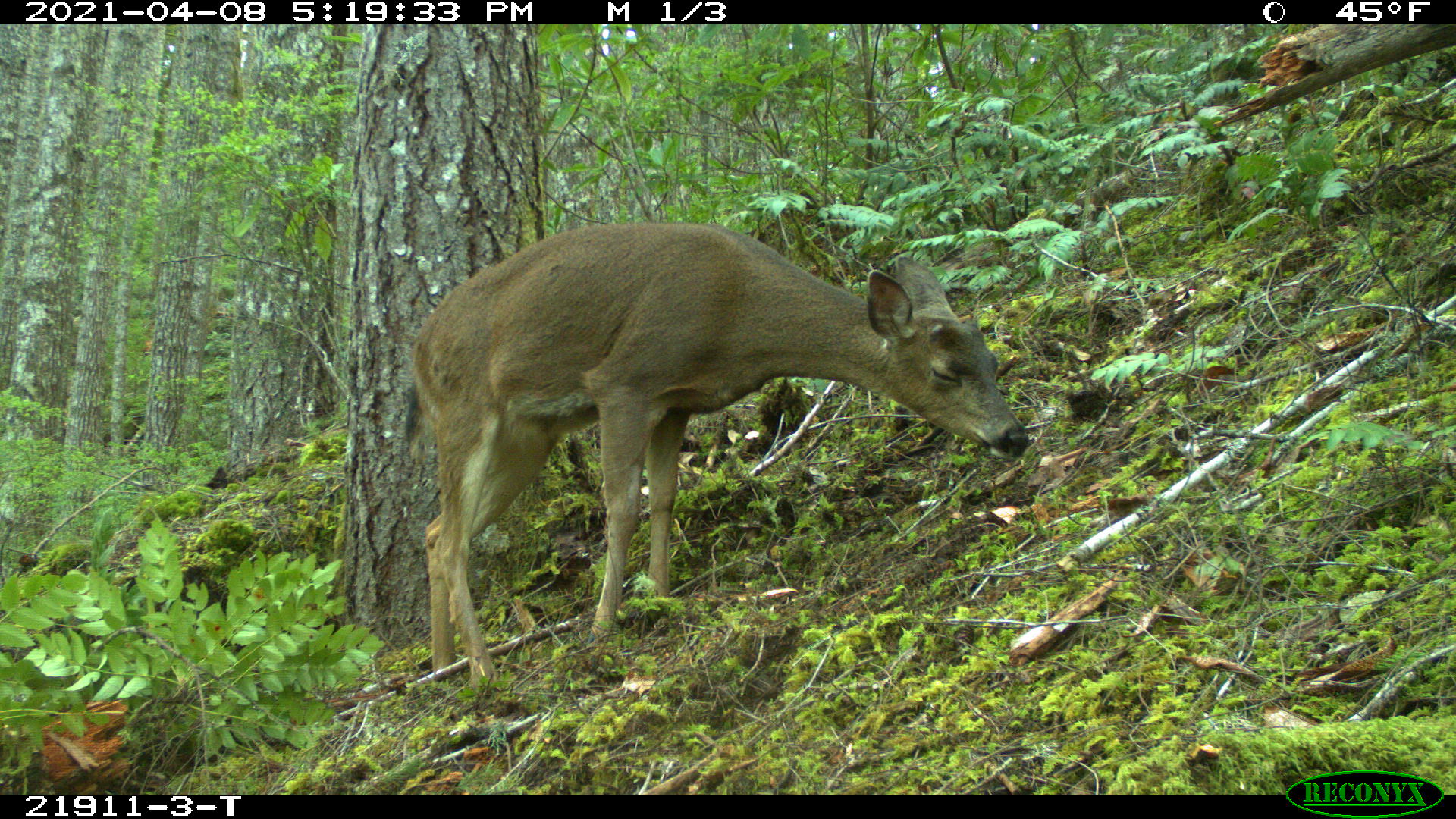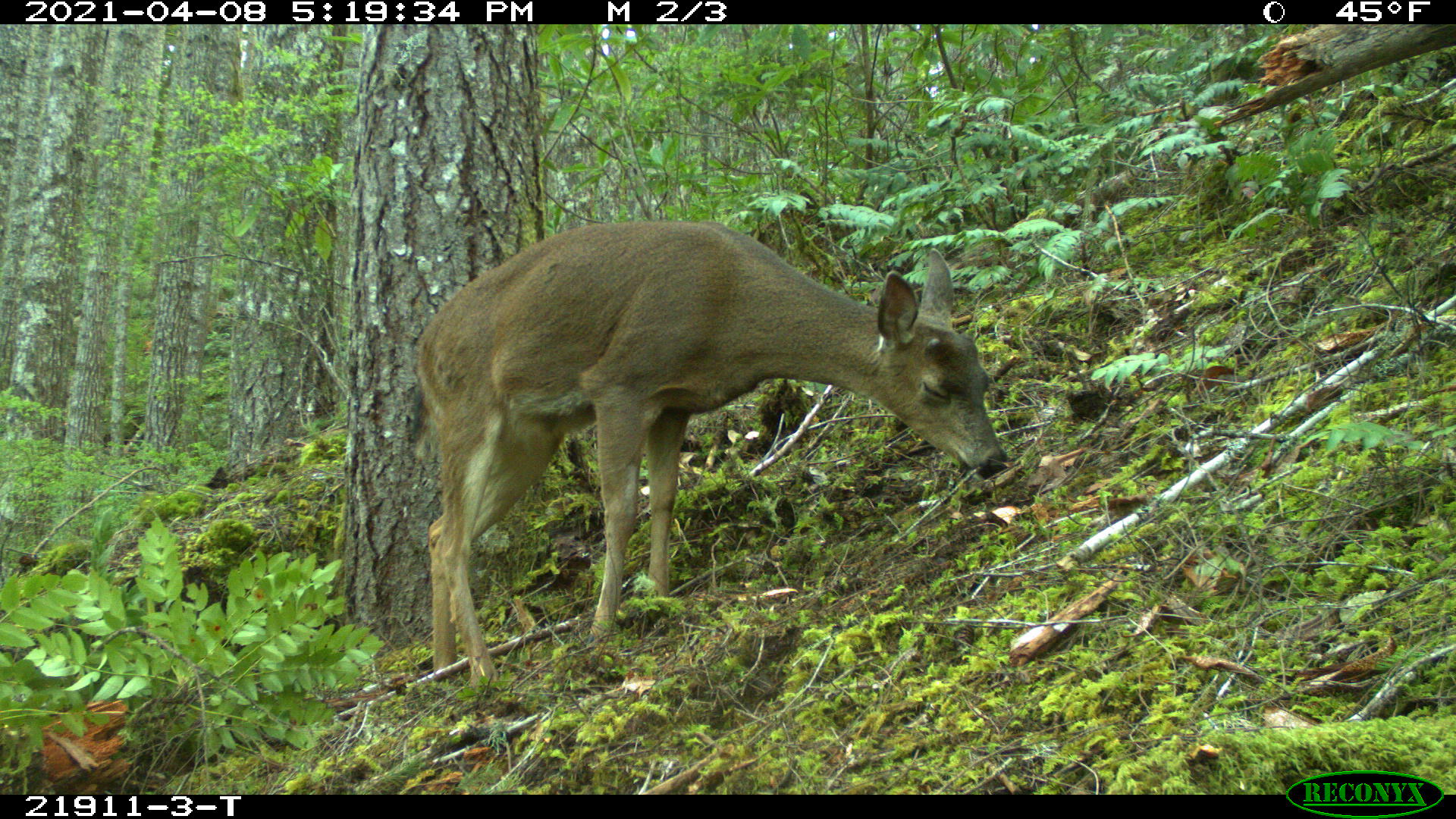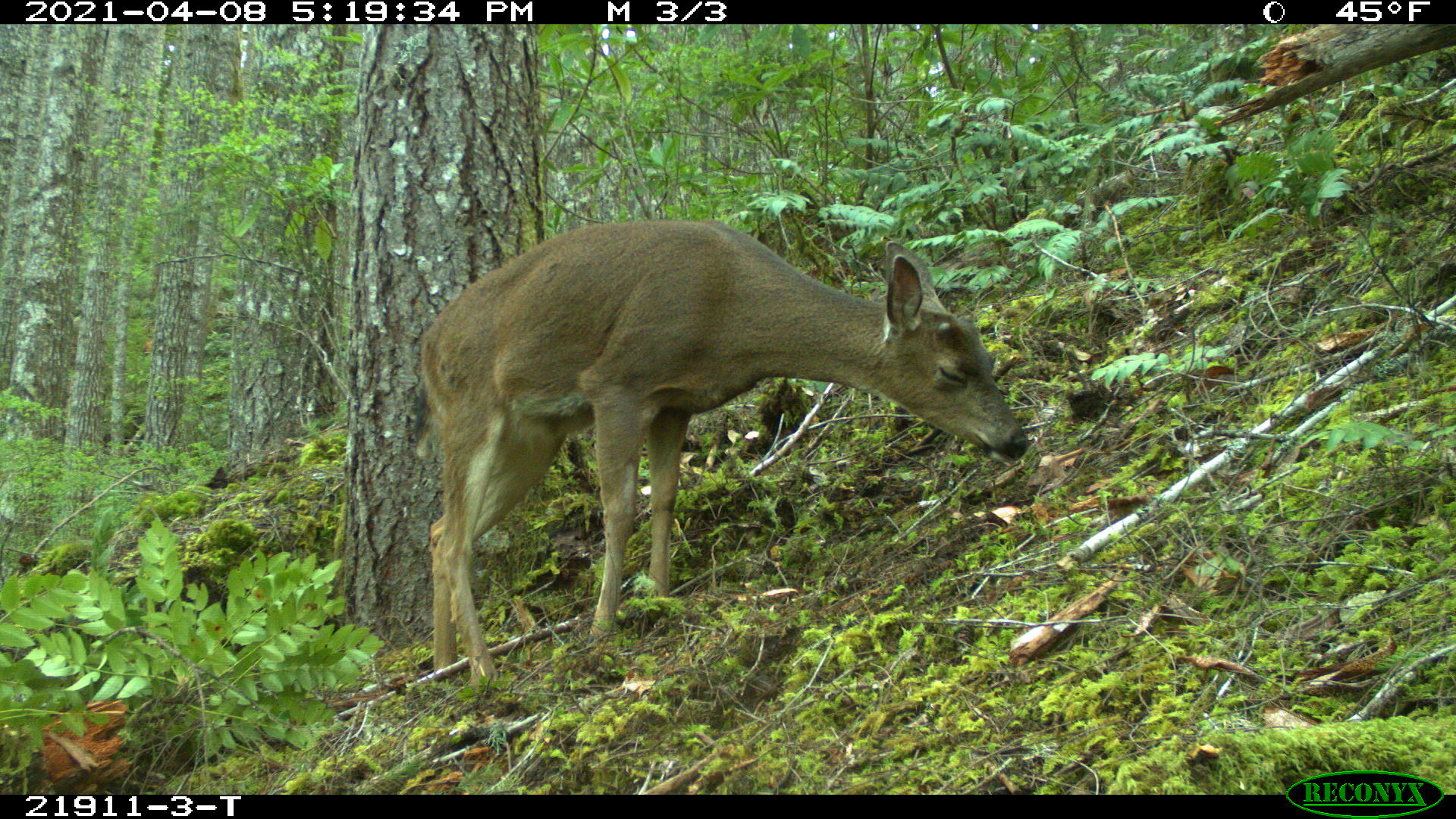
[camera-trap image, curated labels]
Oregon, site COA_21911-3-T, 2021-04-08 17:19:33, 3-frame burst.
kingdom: Animalia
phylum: Chordata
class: Mammalia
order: Artiodactyla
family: Cervidae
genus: Odocoileus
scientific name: Odocoileus hemionus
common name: black-tailed deer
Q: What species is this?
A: Black-tailed deer (Odocoileus hemionus).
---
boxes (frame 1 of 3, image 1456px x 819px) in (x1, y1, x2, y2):
black-tailed deer: (398, 210, 1031, 688)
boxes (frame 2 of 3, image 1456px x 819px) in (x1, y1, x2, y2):
black-tailed deer: (383, 213, 1014, 703)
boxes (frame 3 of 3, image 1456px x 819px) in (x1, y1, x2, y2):
black-tailed deer: (411, 211, 1031, 692)